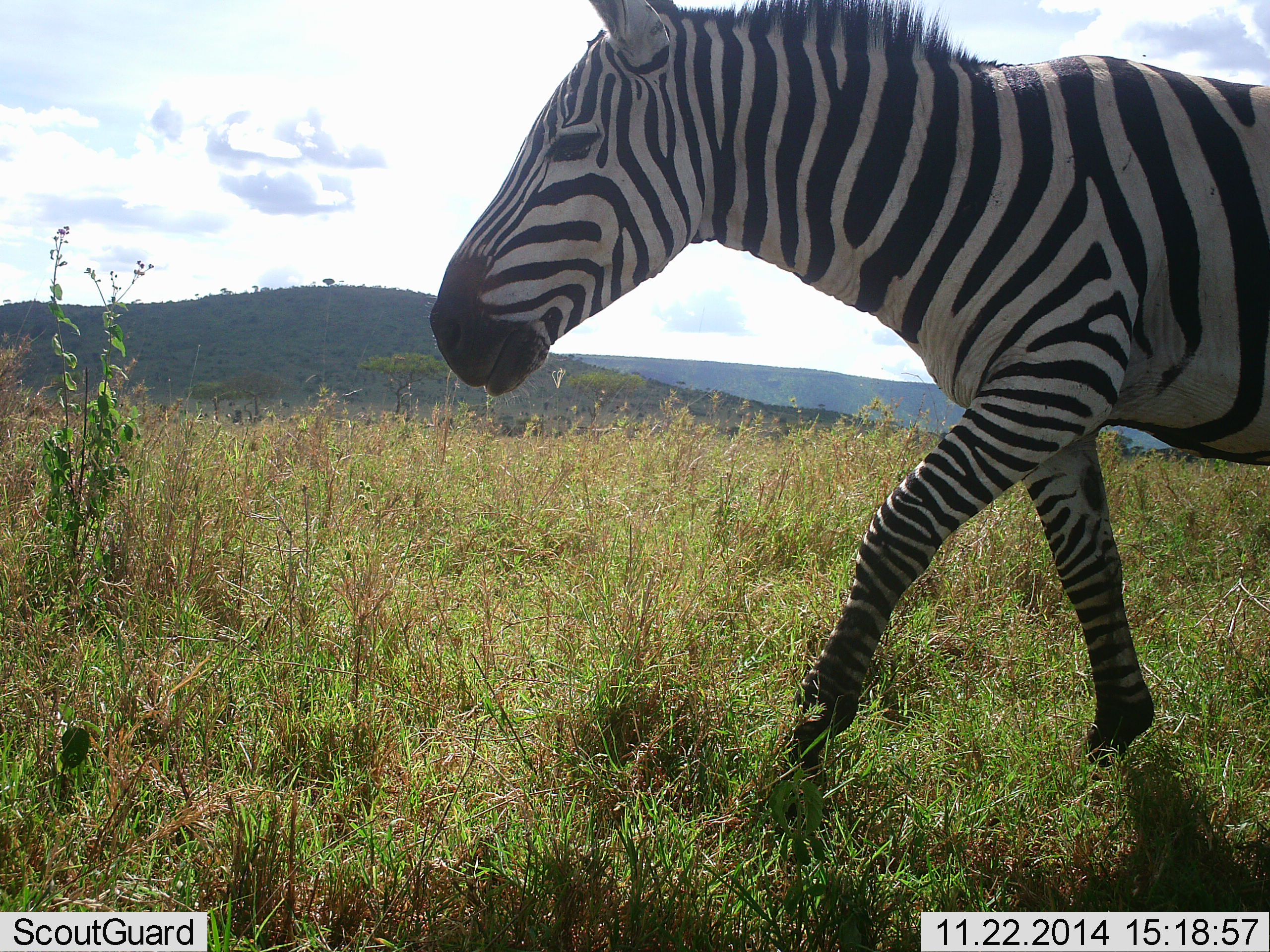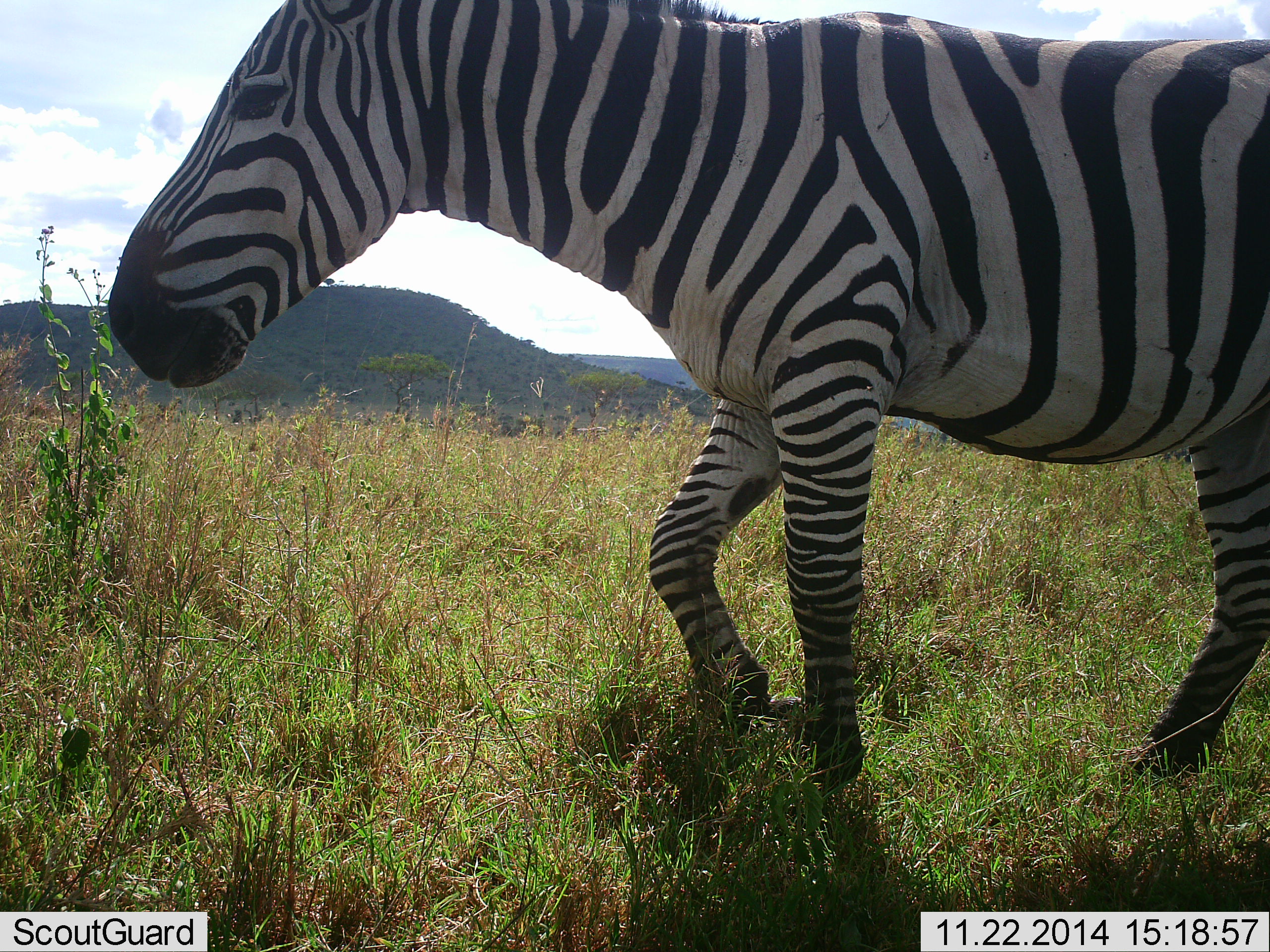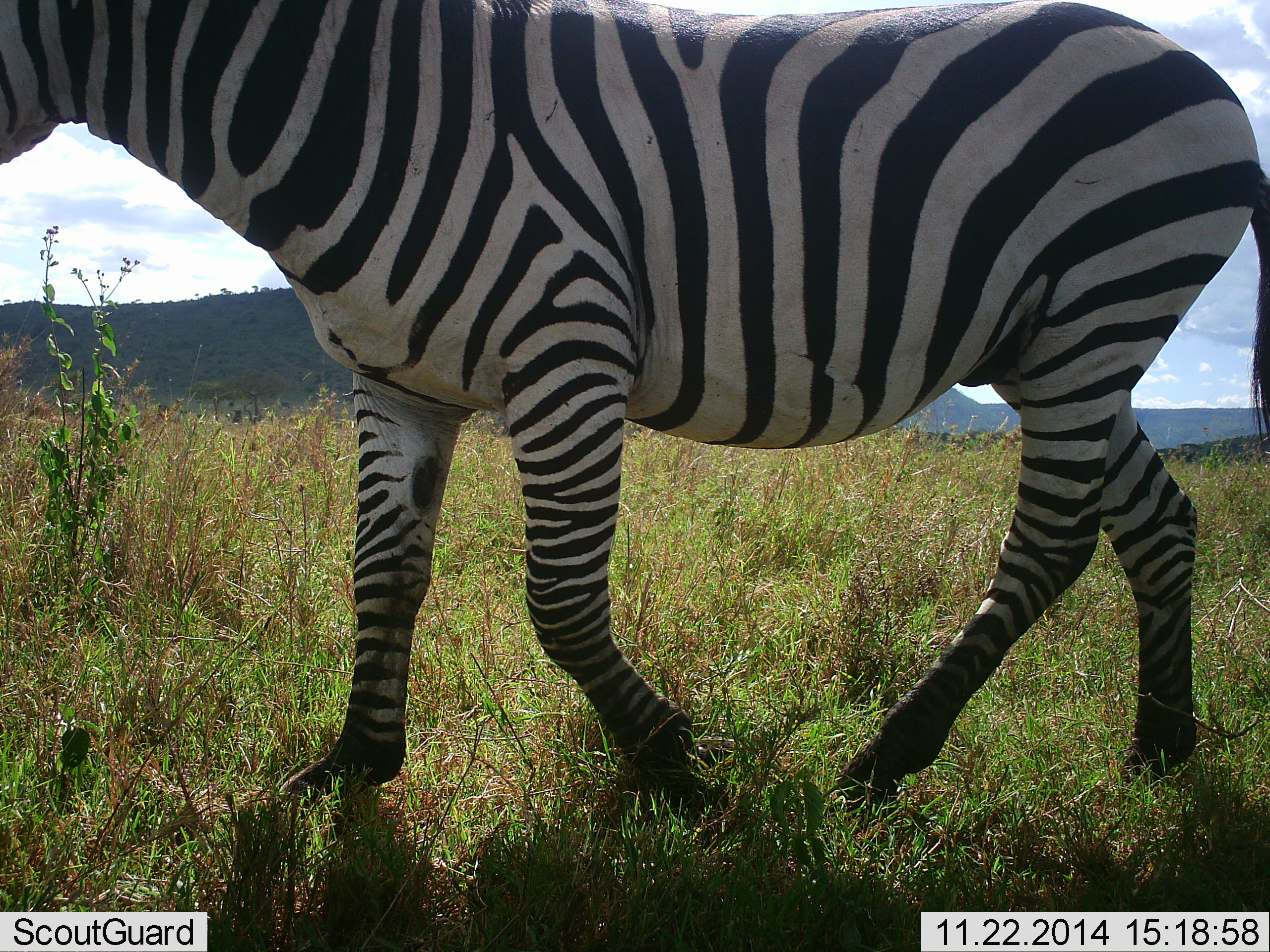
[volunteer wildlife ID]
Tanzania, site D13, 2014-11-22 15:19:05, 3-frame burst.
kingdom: Animalia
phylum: Chordata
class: Mammalia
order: Perissodactyla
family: Equidae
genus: Equus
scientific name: Equus quagga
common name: plains zebra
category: zebra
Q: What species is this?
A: Zebra (plains zebra) (Equus quagga).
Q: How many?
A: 1.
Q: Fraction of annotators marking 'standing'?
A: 20%.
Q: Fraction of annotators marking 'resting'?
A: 0%.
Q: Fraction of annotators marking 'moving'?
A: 90%.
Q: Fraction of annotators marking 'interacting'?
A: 0%.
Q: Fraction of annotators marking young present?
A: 0%.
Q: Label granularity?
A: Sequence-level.